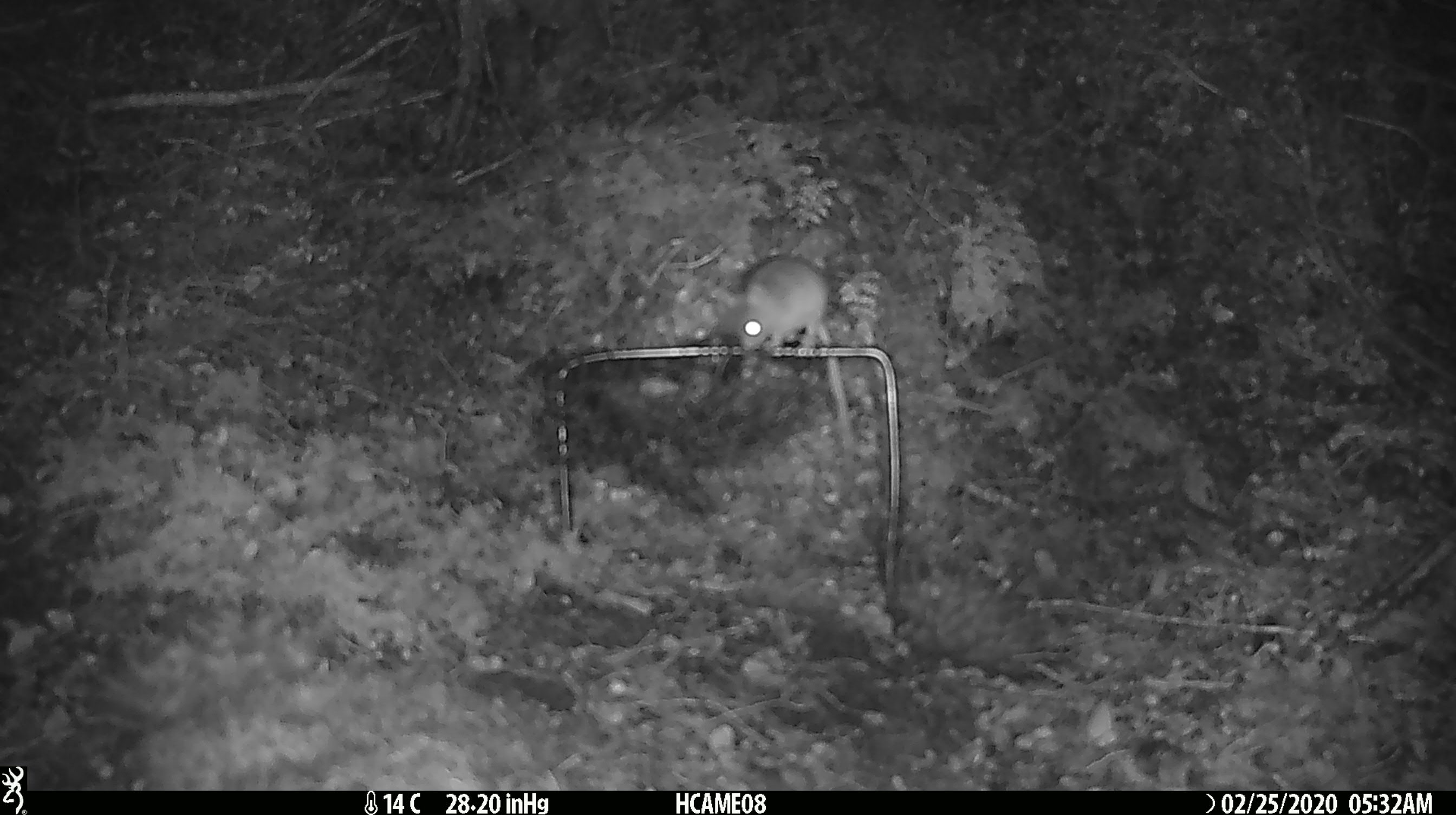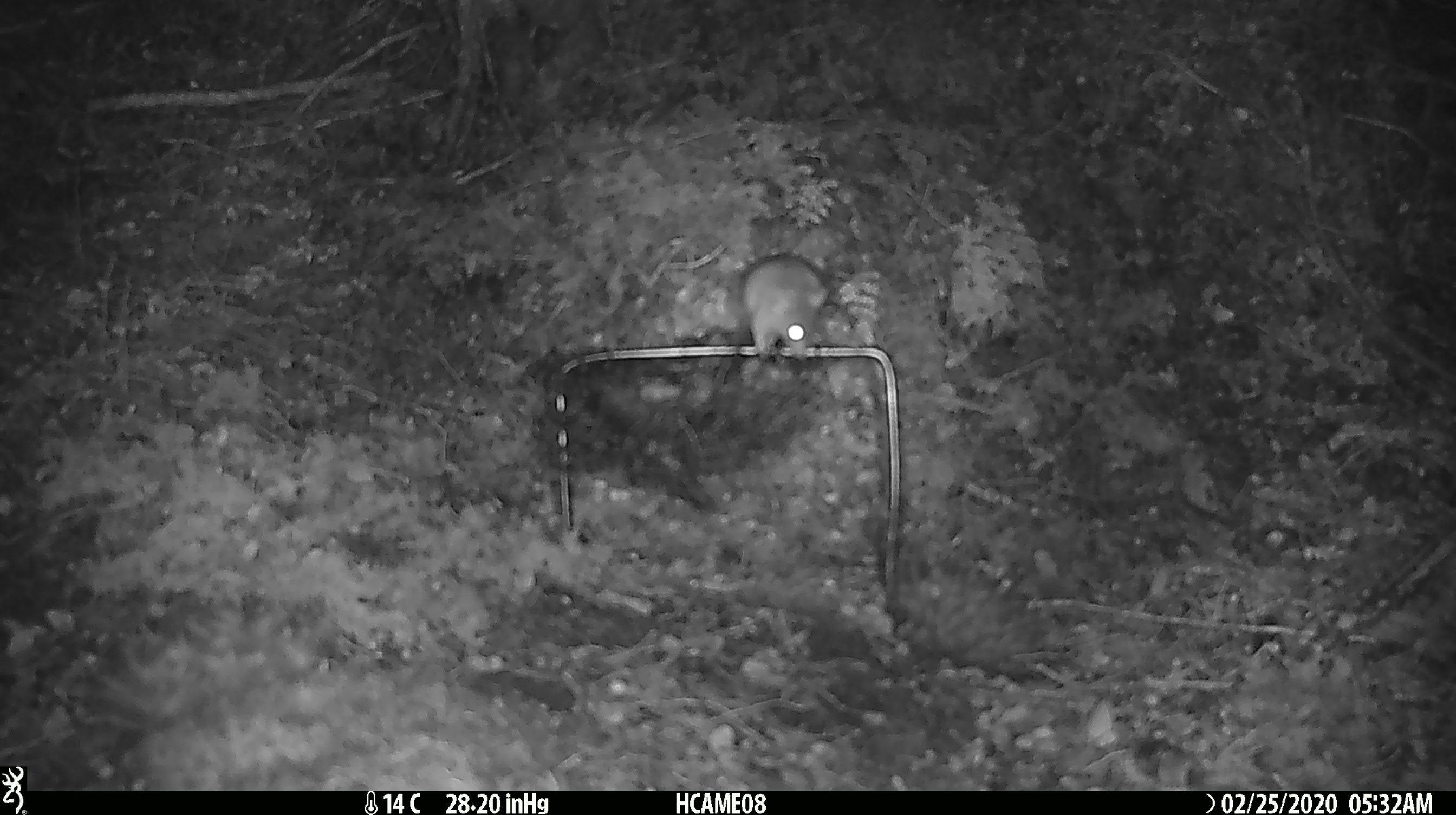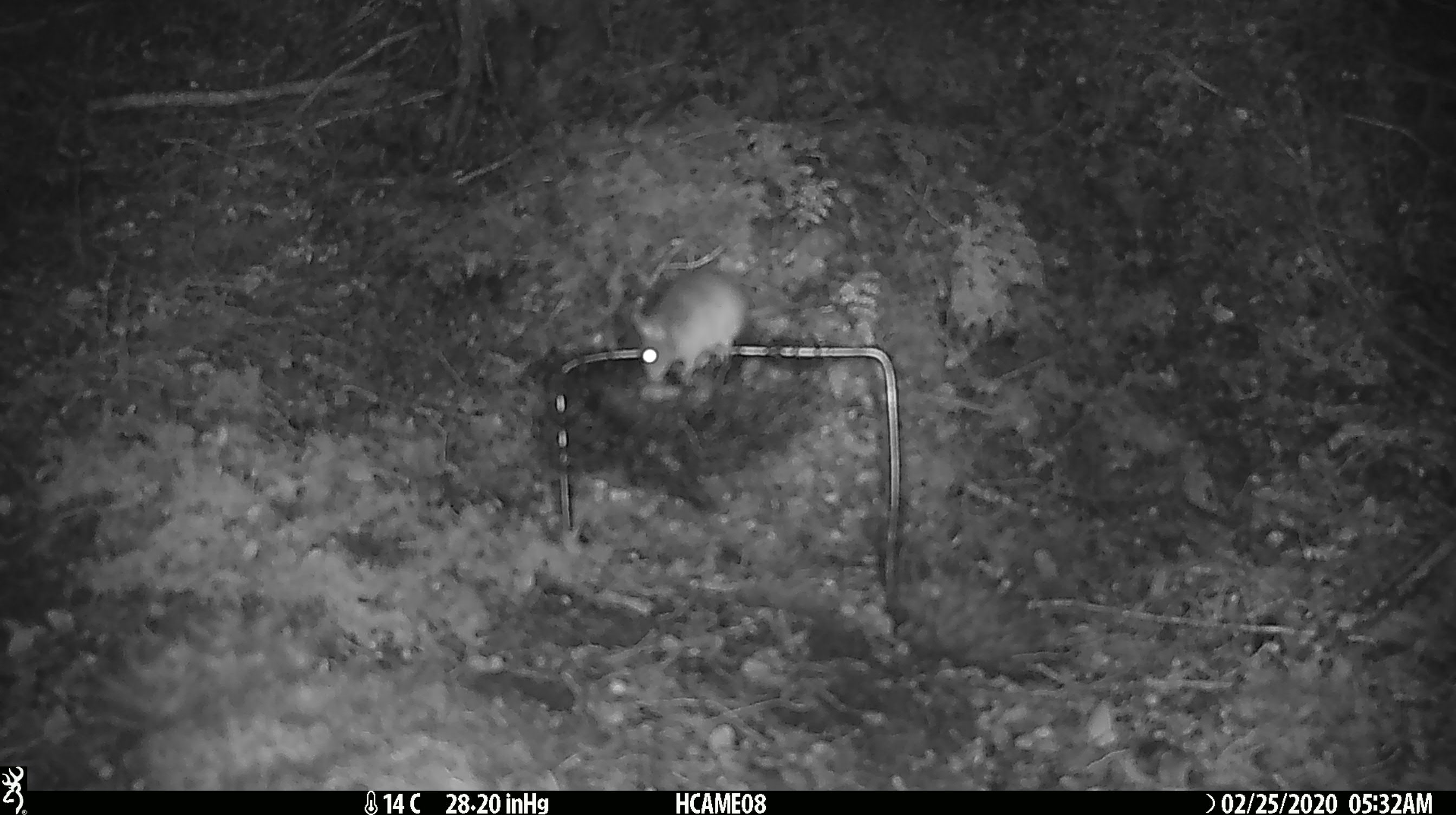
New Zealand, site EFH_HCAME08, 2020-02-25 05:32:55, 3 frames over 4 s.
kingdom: Animalia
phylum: Chordata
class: Mammalia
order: Rodentia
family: Muridae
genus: Mus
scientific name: Mus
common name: mouse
Mouse (Mus).